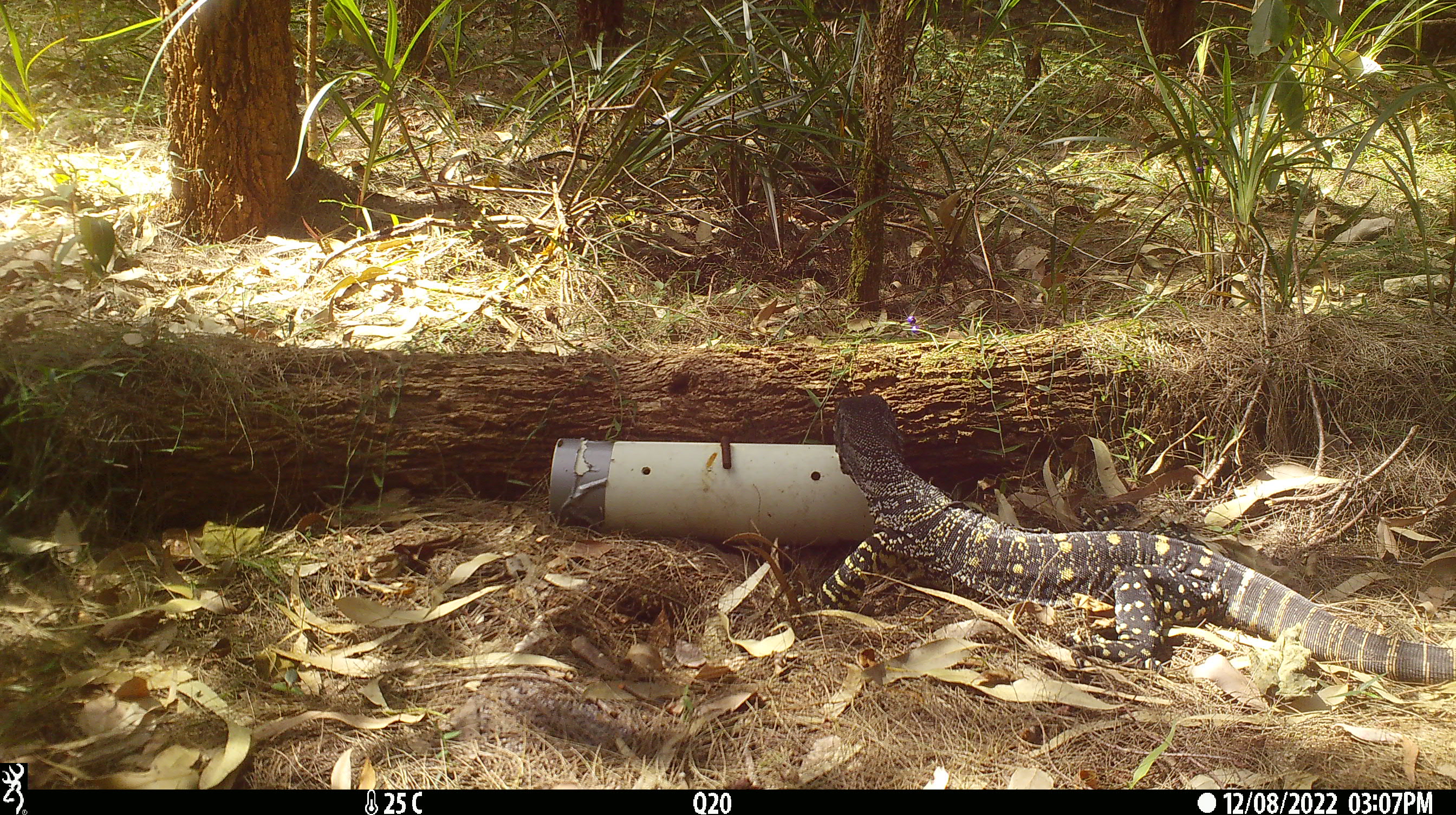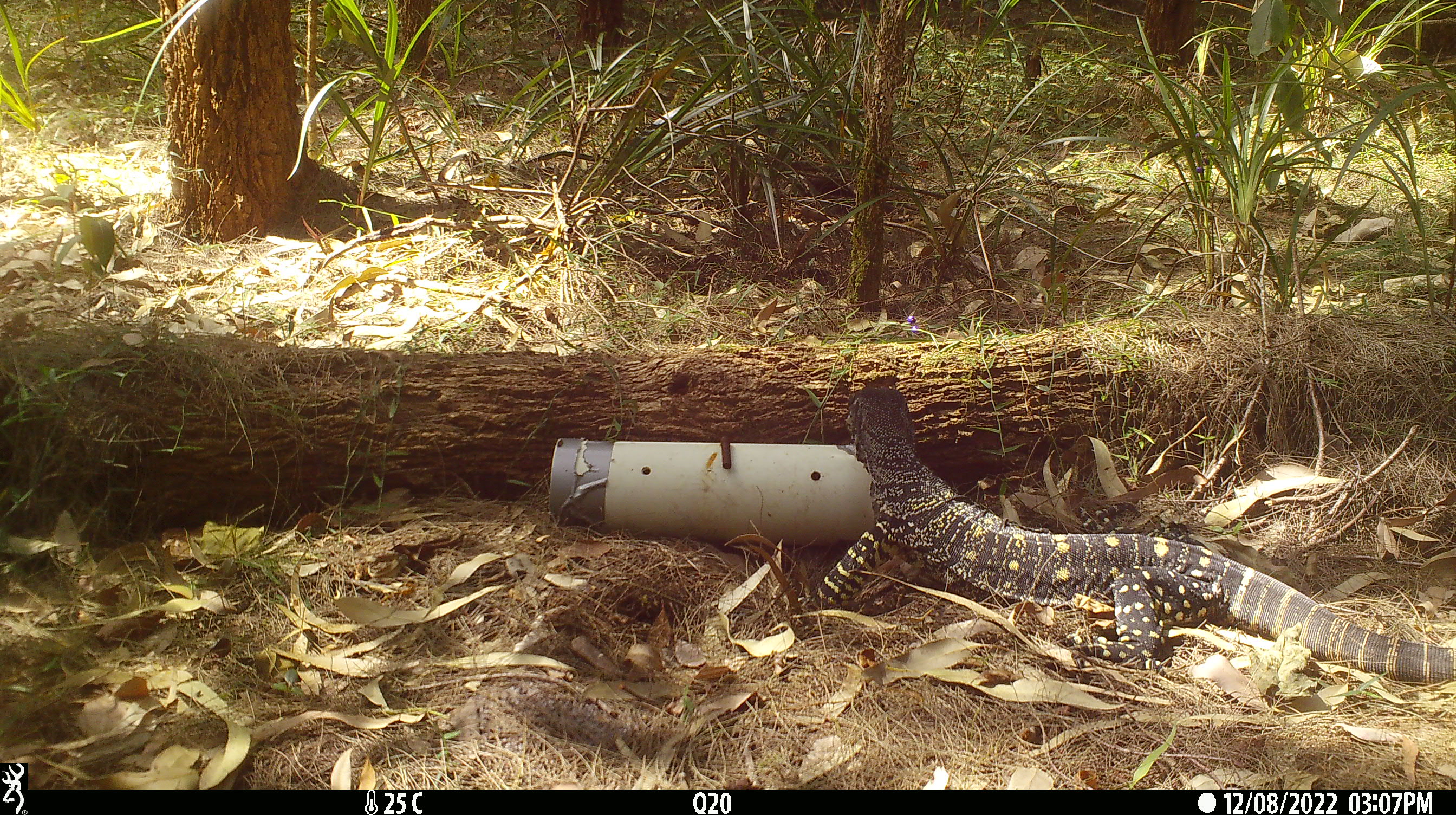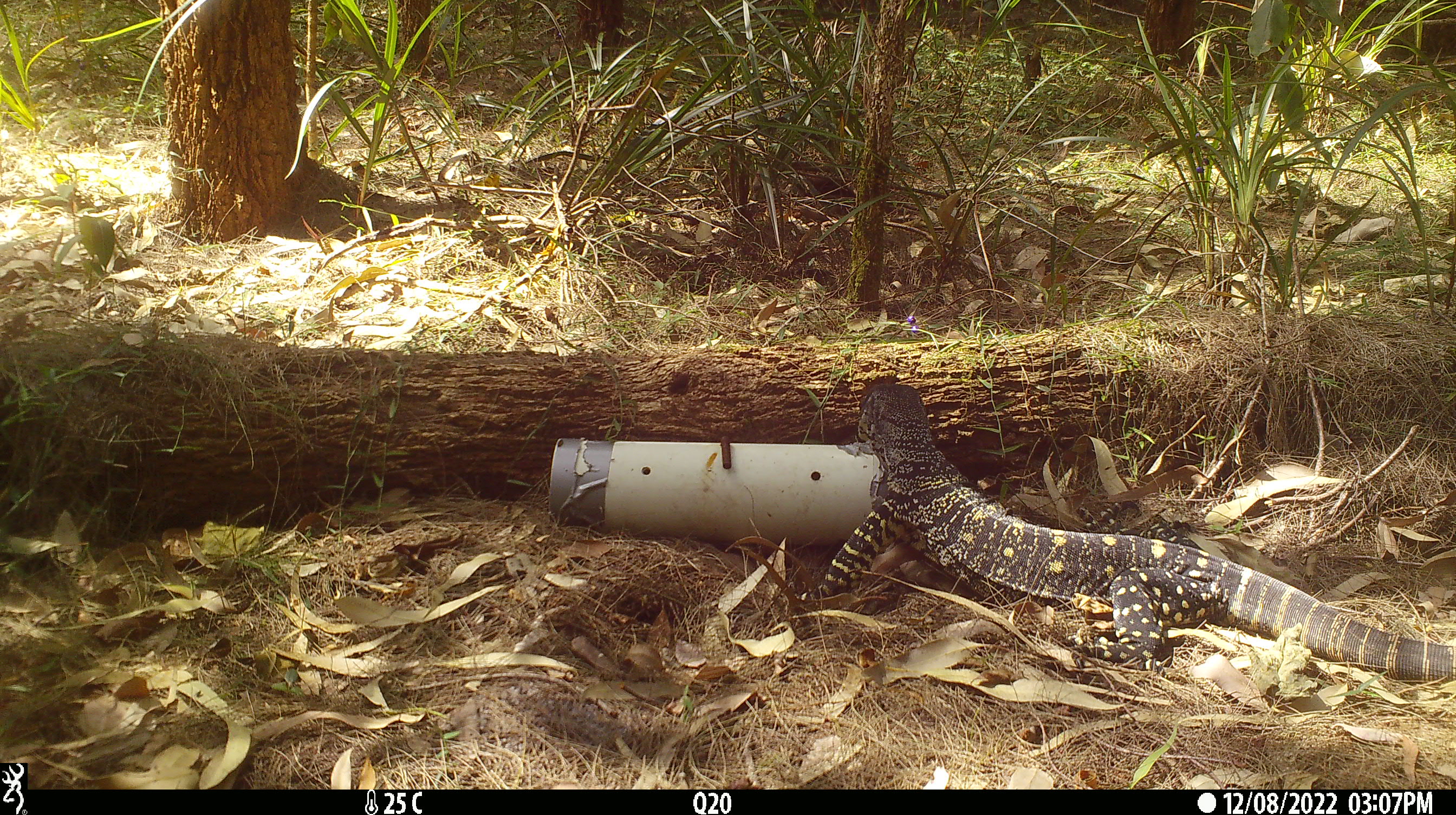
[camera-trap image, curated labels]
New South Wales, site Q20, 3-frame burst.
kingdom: Animalia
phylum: Chordata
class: Reptilia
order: Squamata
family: Varanidae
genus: Varanus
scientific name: Varanus varius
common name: lace monitor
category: goanna